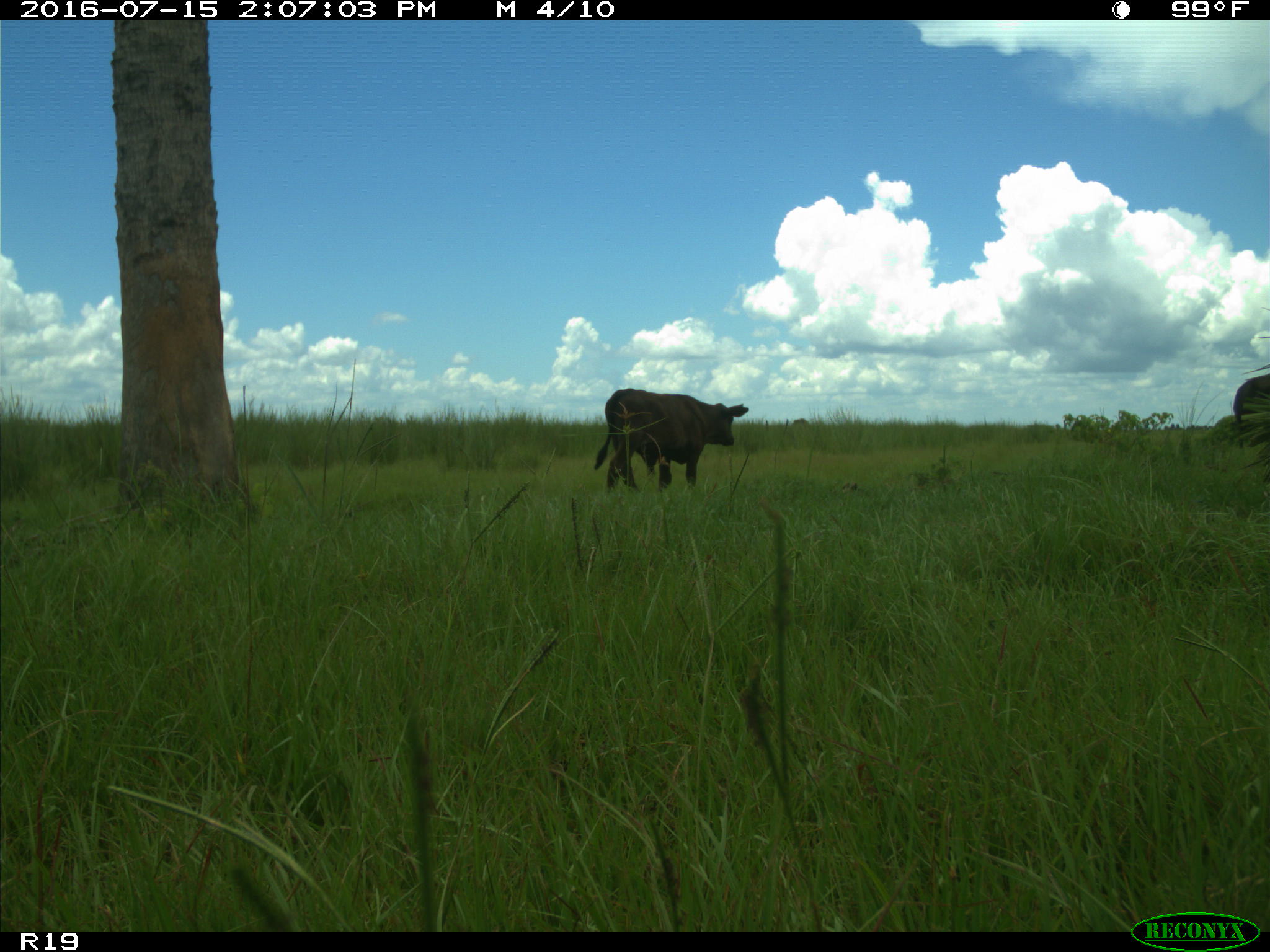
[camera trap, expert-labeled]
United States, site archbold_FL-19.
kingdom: Animalia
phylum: Chordata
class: Mammalia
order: Artiodactyla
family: Bovidae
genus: Bos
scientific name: Bos taurus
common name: domestic cow